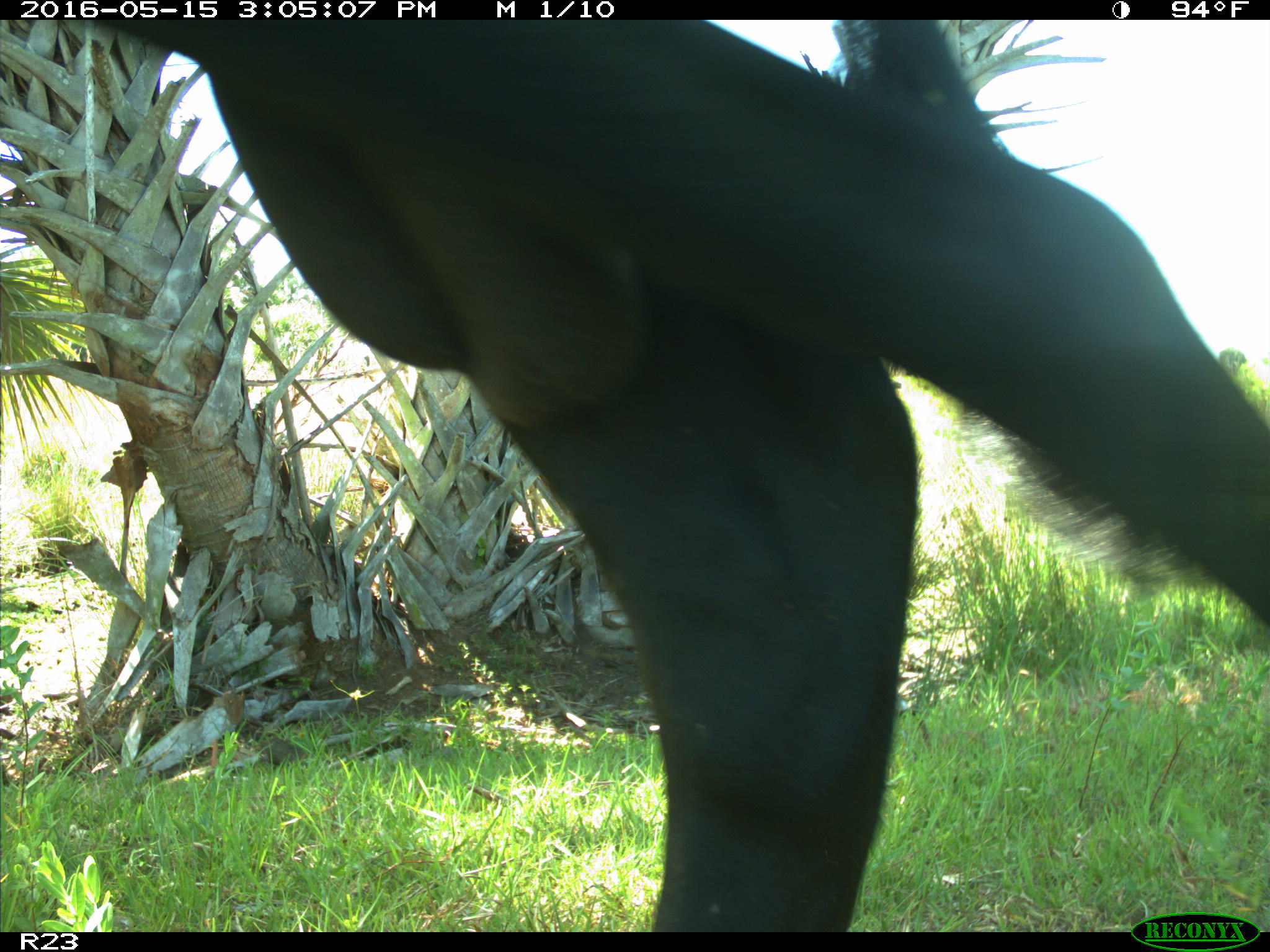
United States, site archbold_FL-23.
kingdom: Animalia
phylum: Chordata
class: Mammalia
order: Artiodactyla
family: Bovidae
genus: Bos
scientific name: Bos taurus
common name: domestic cow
Bos taurus (domestic cow).